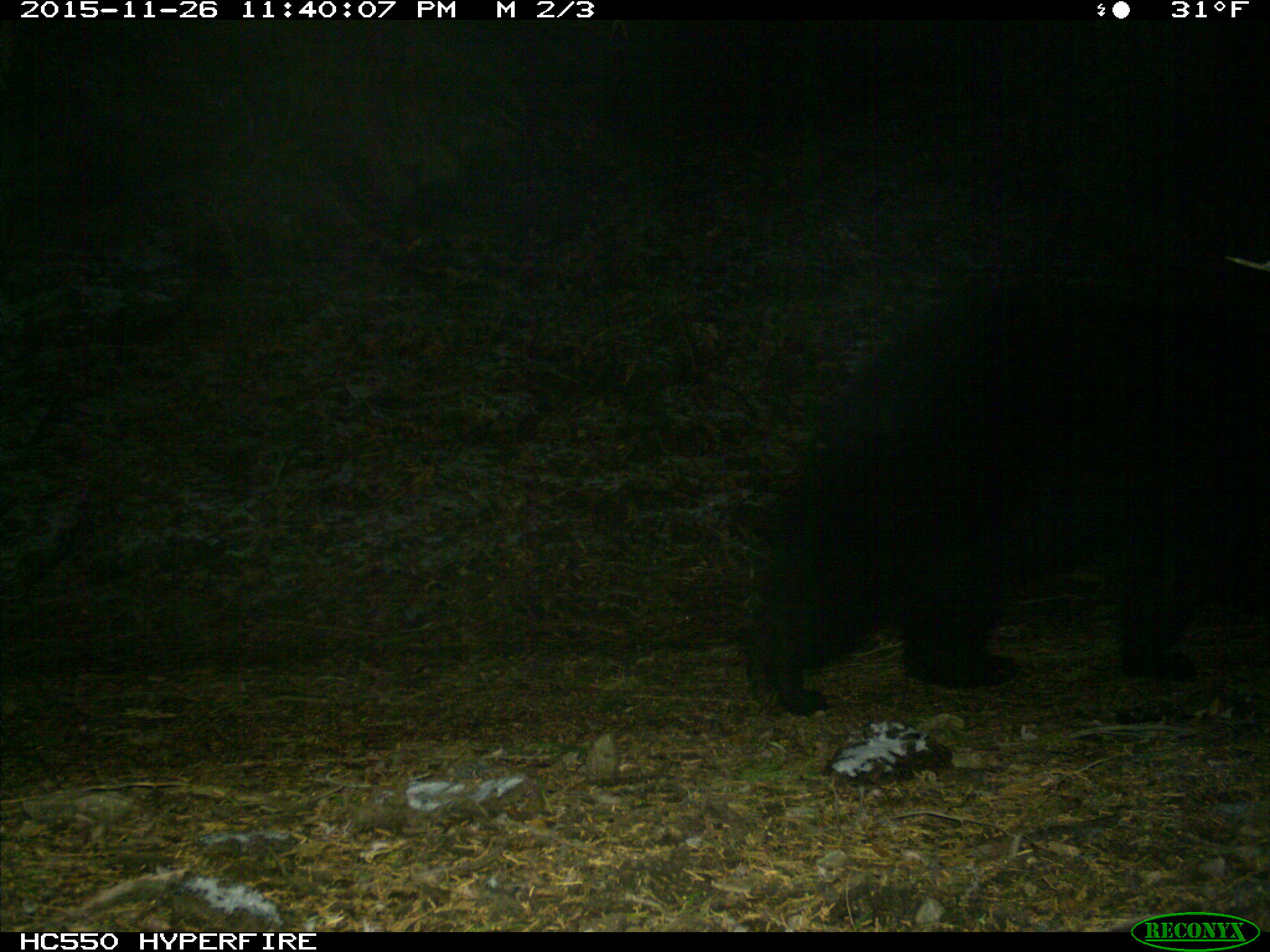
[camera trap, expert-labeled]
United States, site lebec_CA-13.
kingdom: Animalia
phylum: Chordata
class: Mammalia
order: Carnivora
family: Ursidae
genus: Ursus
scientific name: Ursus americanus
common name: american black bear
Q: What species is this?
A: Ursus americanus (american black bear).